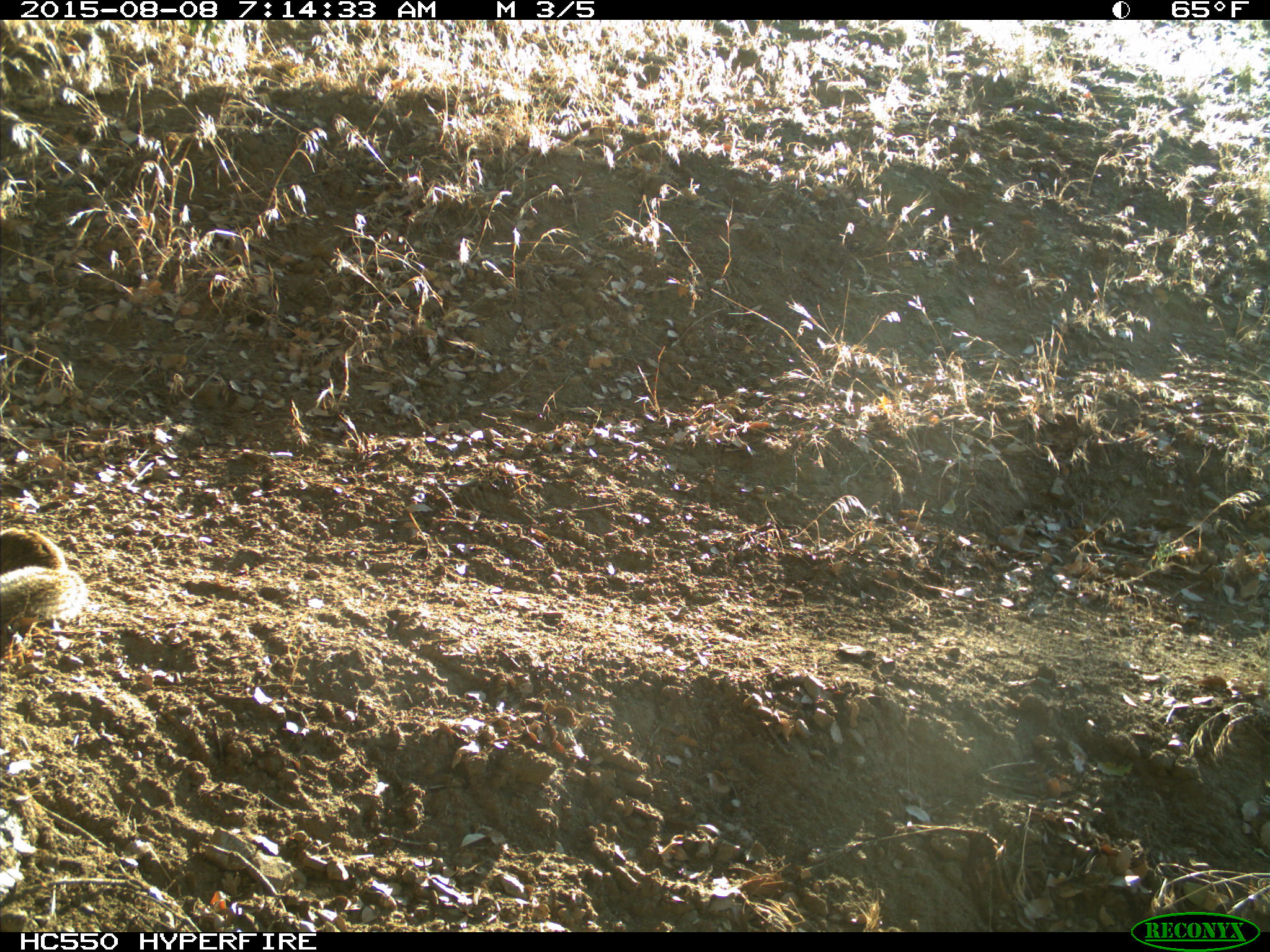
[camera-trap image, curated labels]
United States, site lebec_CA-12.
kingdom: Animalia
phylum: Chordata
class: Mammalia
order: Rodentia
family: Sciuridae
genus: Otospermophilus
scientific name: Otospermophilus beecheyi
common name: california ground squirrel